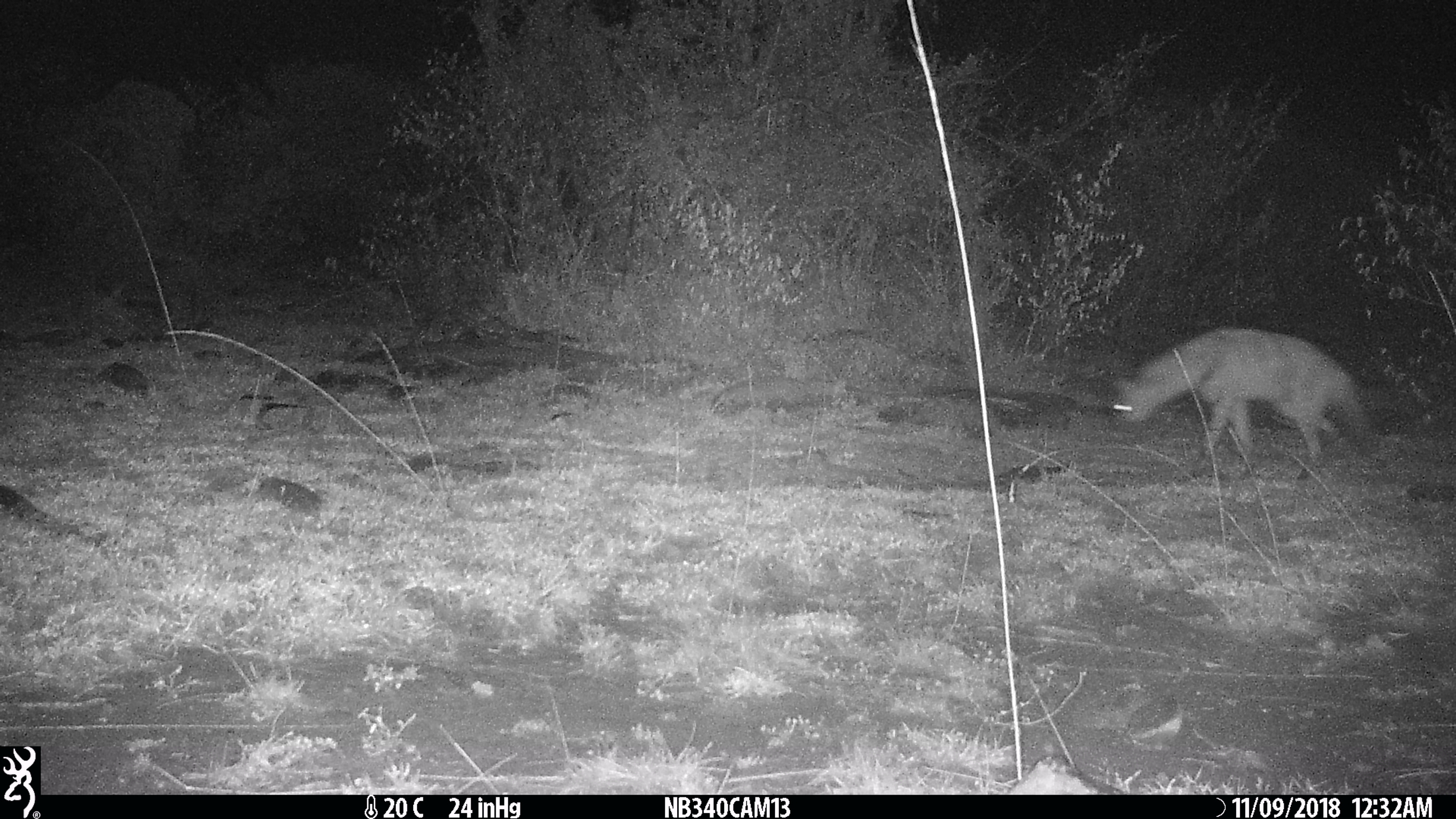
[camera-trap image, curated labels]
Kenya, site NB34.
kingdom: Animalia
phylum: Chordata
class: Mammalia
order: Carnivora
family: Hyaenidae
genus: Proteles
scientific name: Proteles cristatus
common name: aardwolf